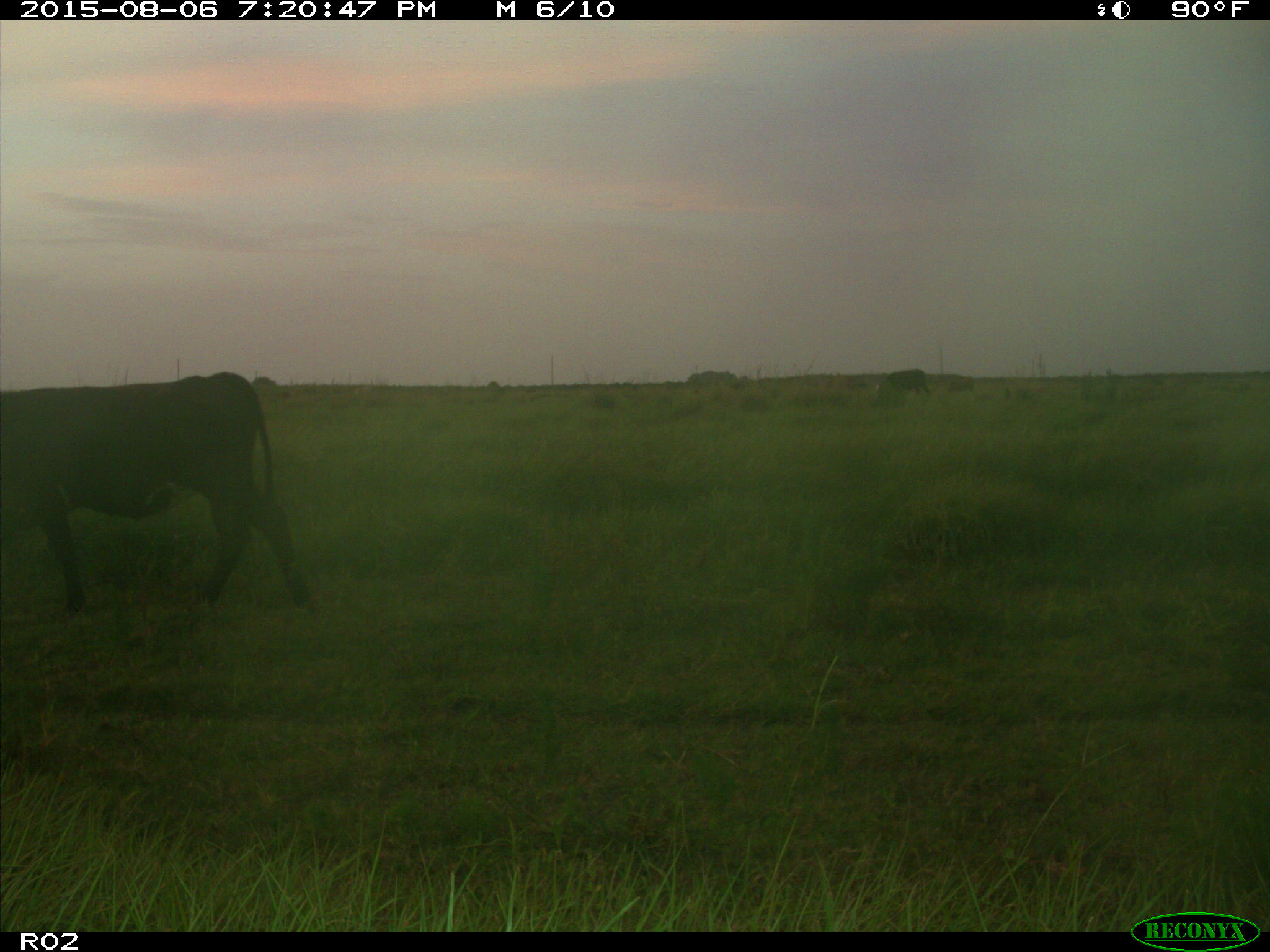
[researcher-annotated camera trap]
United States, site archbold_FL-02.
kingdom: Animalia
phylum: Chordata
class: Mammalia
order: Artiodactyla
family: Bovidae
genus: Bos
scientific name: Bos taurus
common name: domestic cow